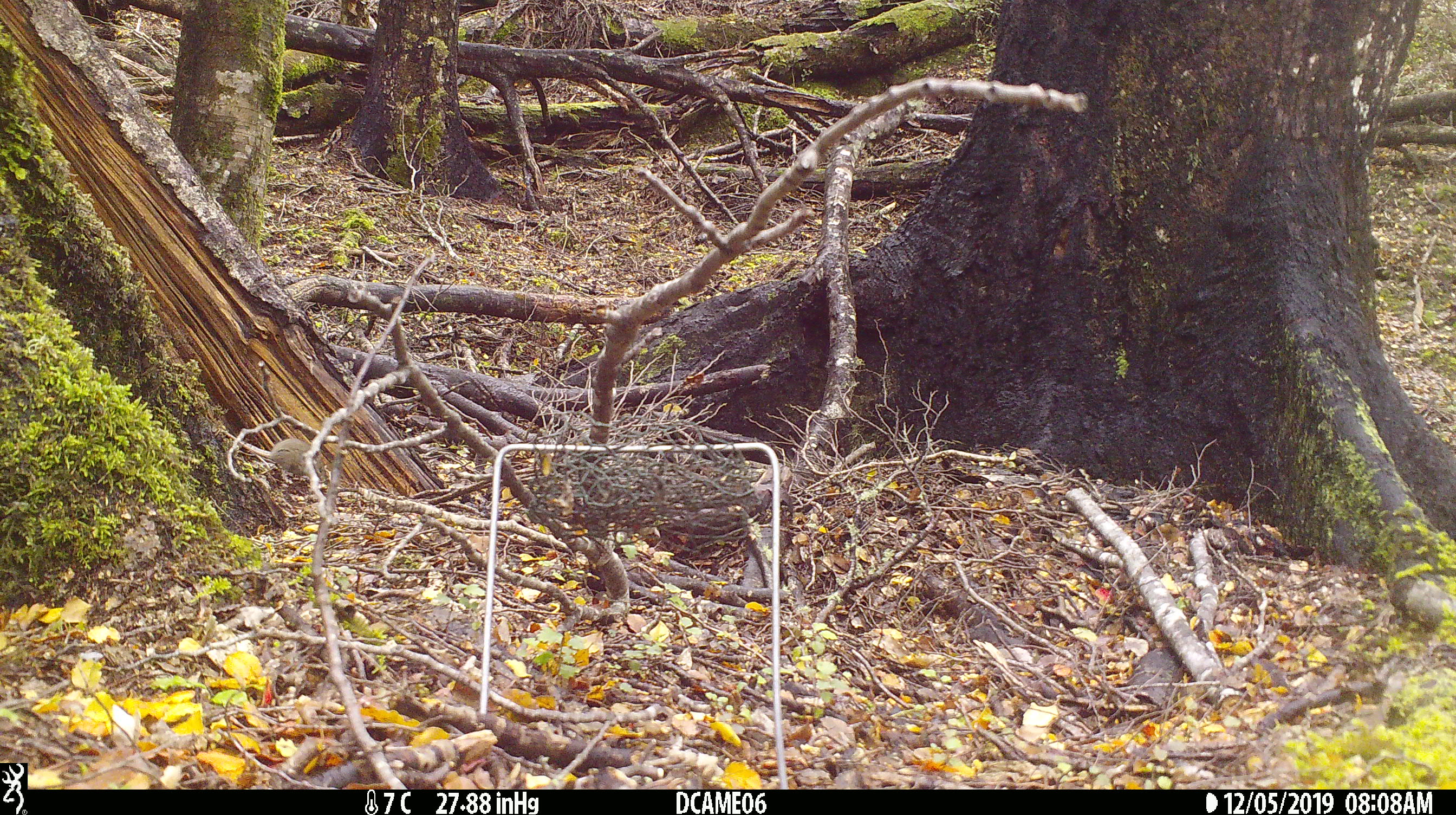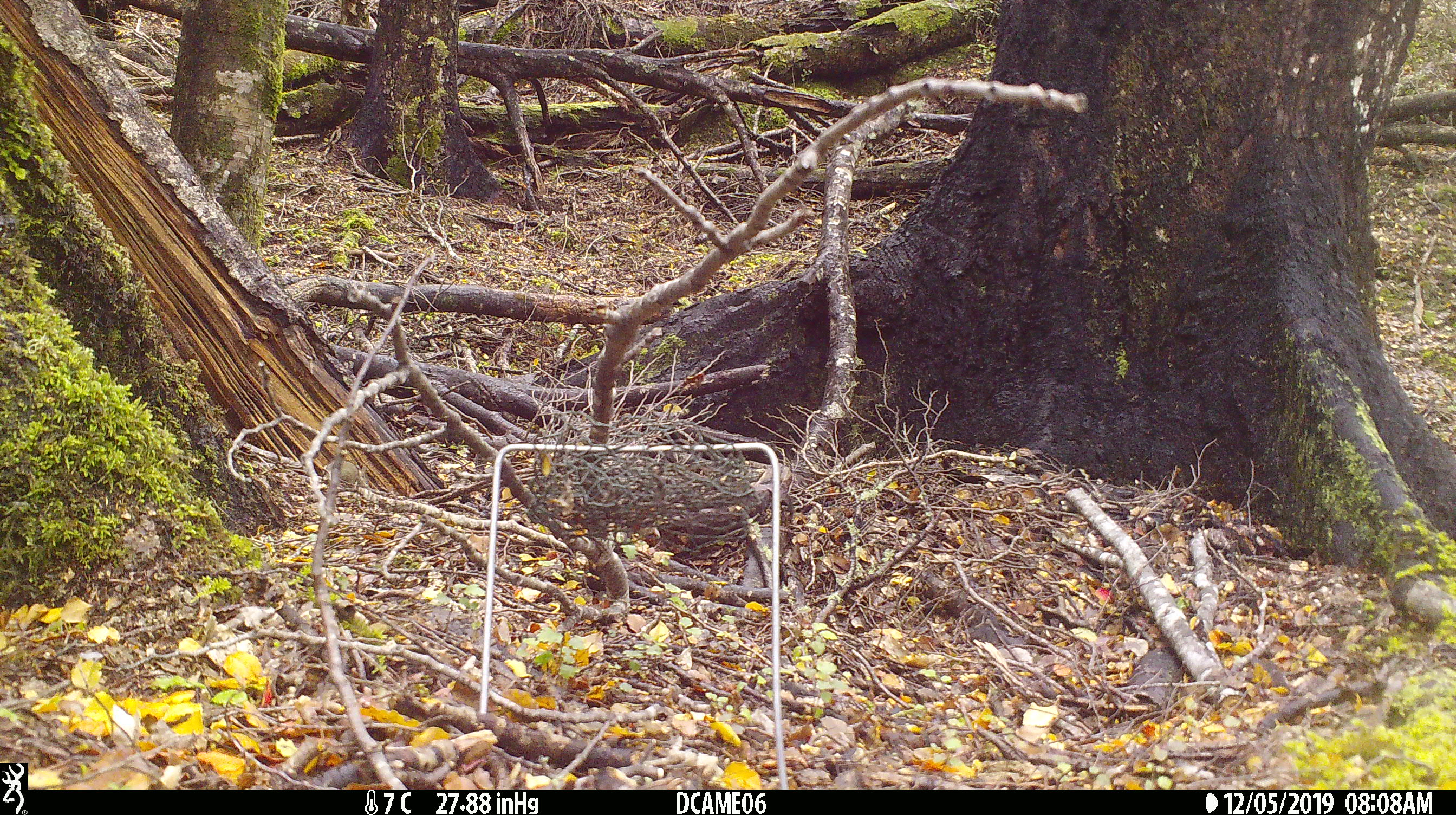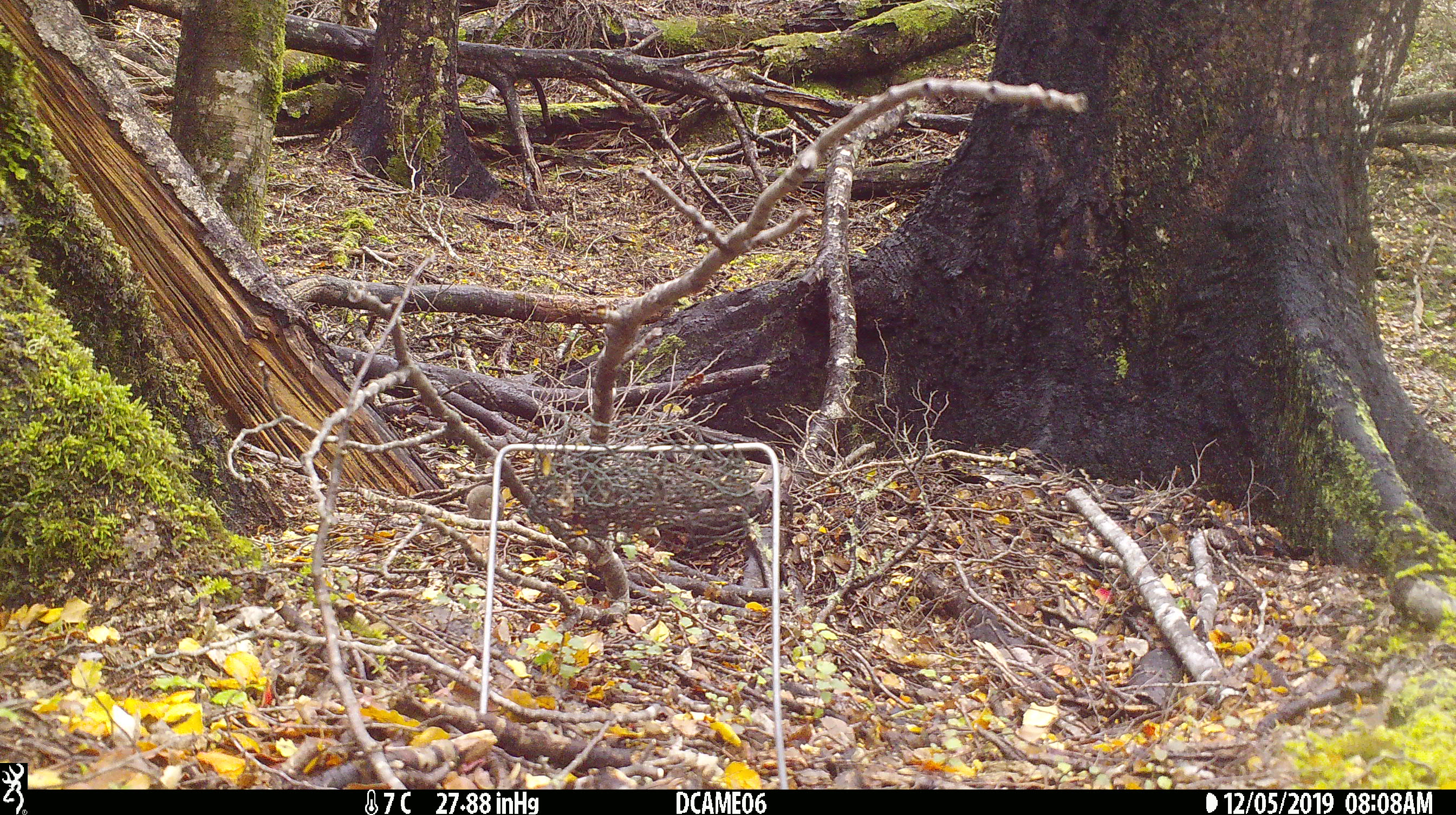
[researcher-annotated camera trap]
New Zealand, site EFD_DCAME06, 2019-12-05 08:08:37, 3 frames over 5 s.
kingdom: Animalia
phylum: Chordata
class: Mammalia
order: Rodentia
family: Muridae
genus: Mus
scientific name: Mus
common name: mouse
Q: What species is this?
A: Mouse (Mus).